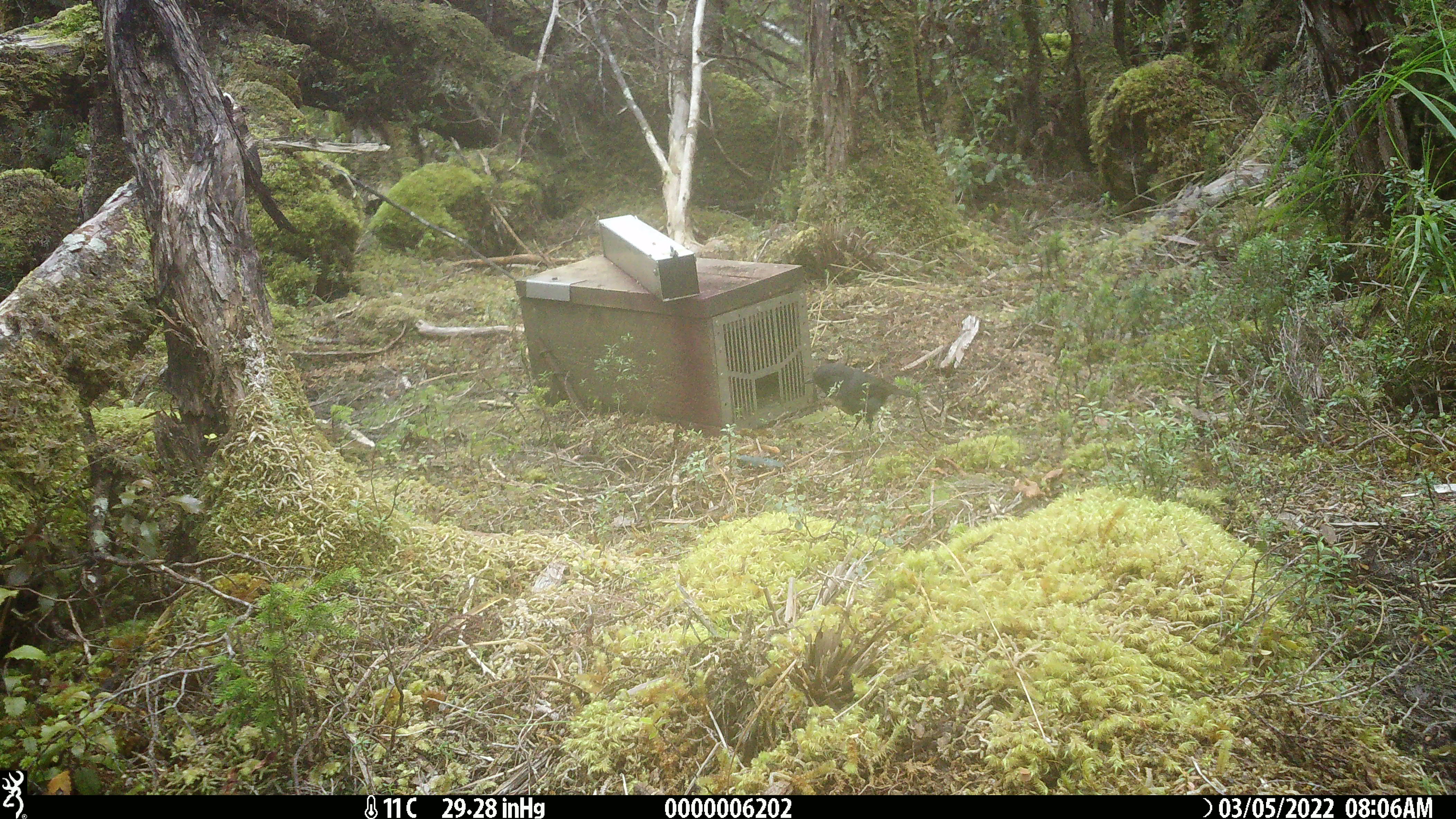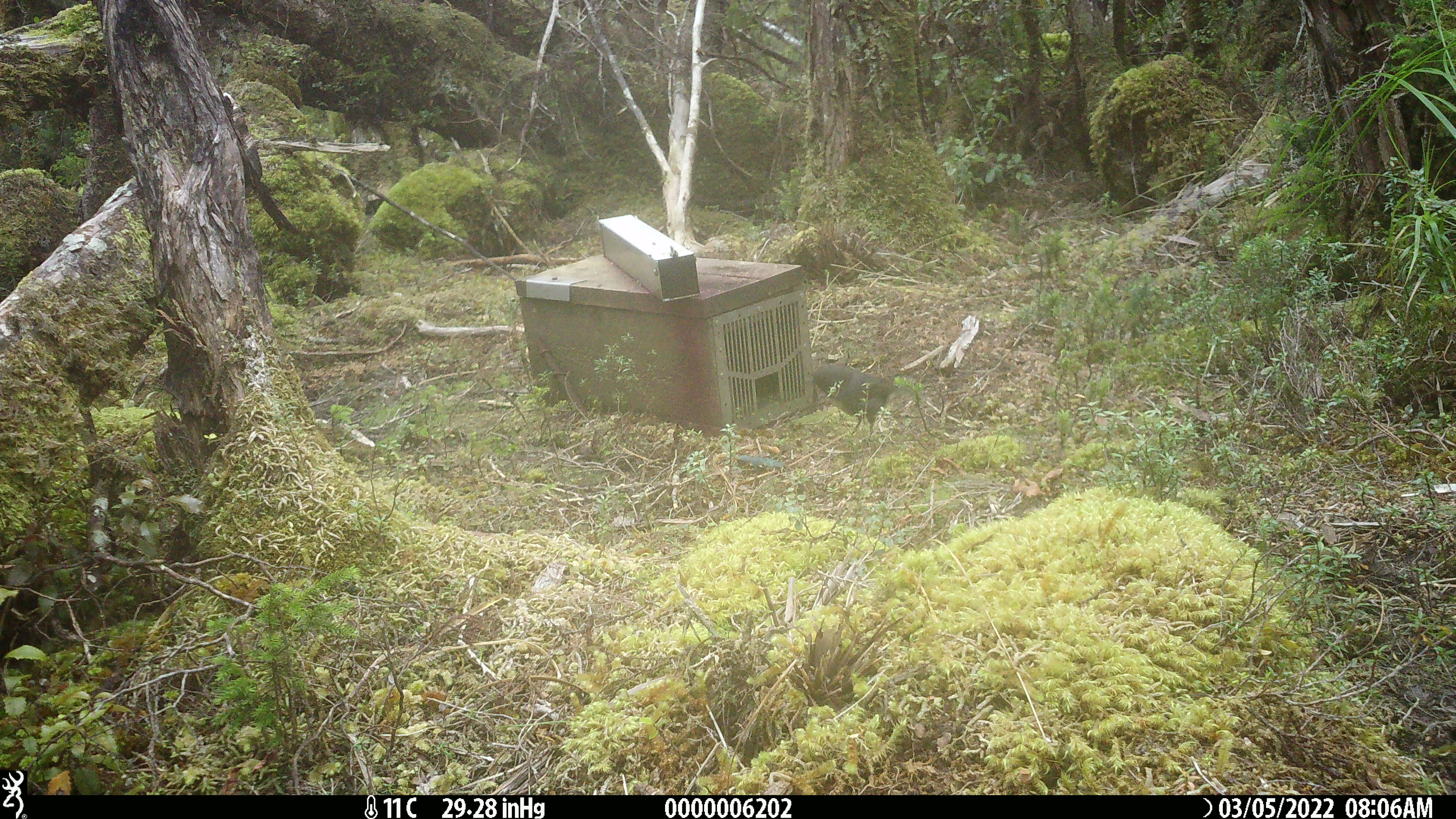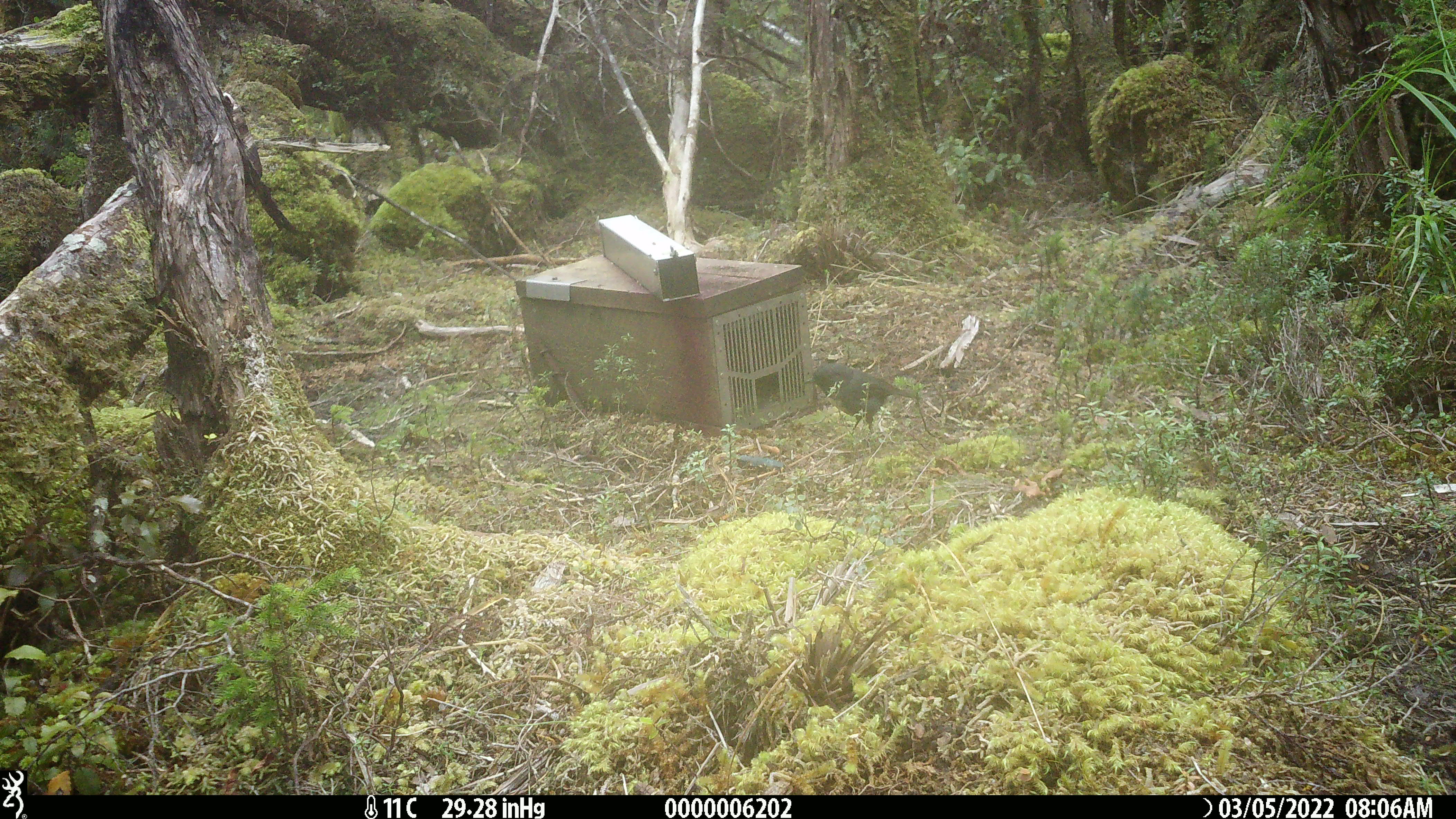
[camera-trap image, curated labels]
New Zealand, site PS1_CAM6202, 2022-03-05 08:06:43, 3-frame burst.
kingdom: Animalia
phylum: Chordata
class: Aves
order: Passeriformes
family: Petroicidae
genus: Petroica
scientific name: Petroica australis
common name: new zealand robin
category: robin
Robin (new zealand robin) (Petroica australis).